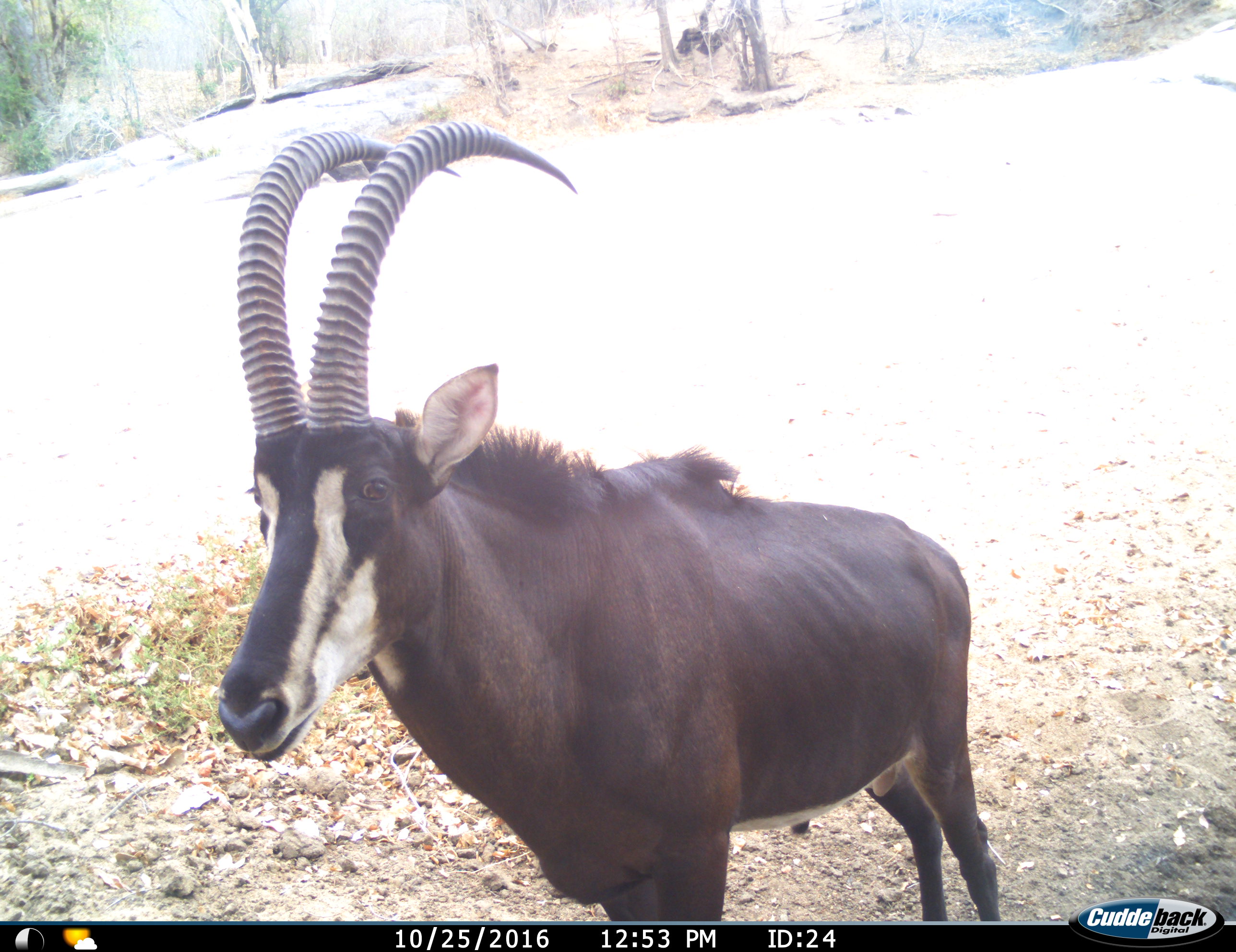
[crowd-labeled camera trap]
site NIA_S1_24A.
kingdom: Animalia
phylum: Chordata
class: Mammalia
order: Artiodactyla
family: Bovidae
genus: Hippotragus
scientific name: Hippotragus niger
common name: sable antelope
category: sable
Sable (sable antelope) (Hippotragus niger), count 1. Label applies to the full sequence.